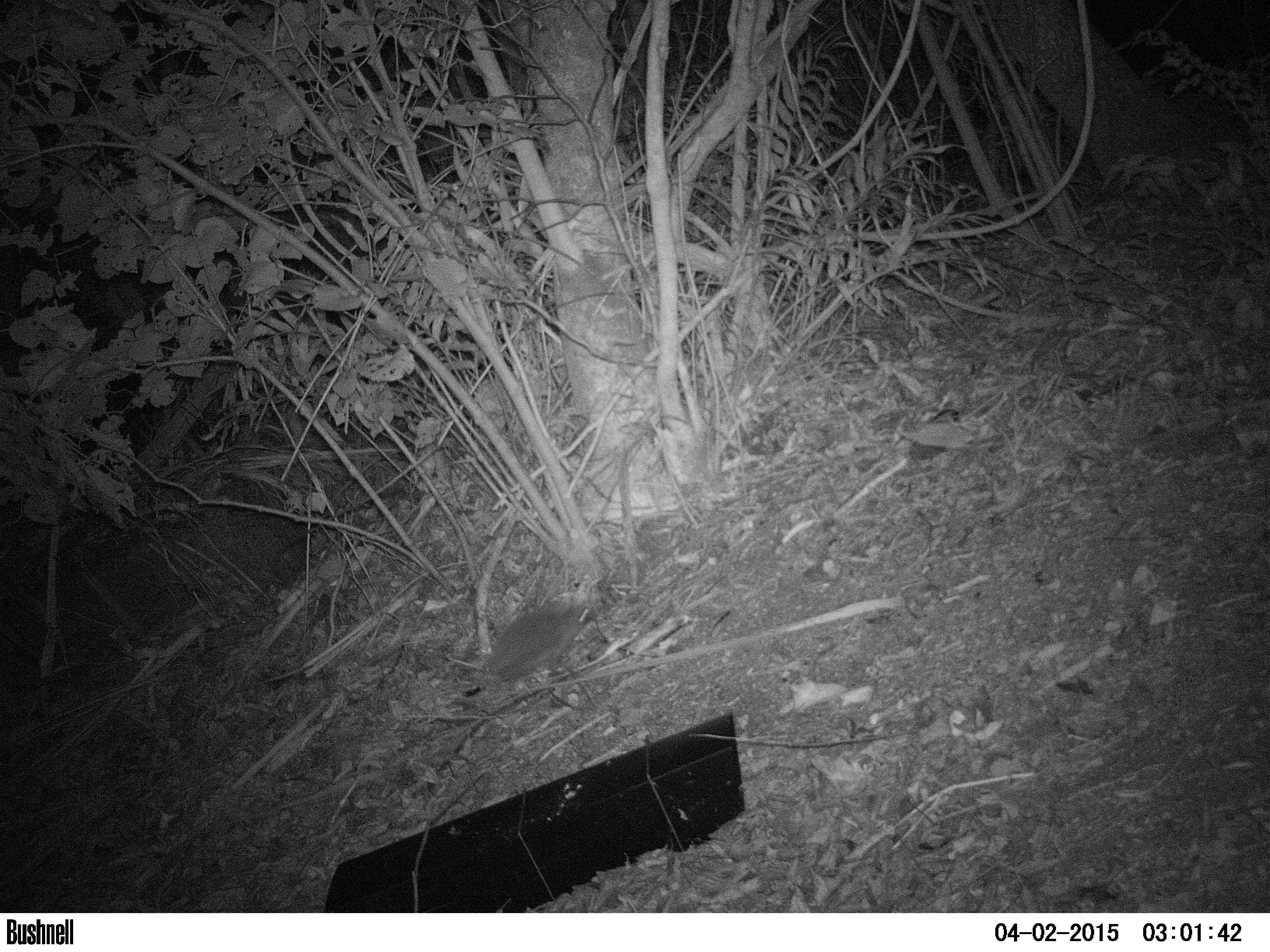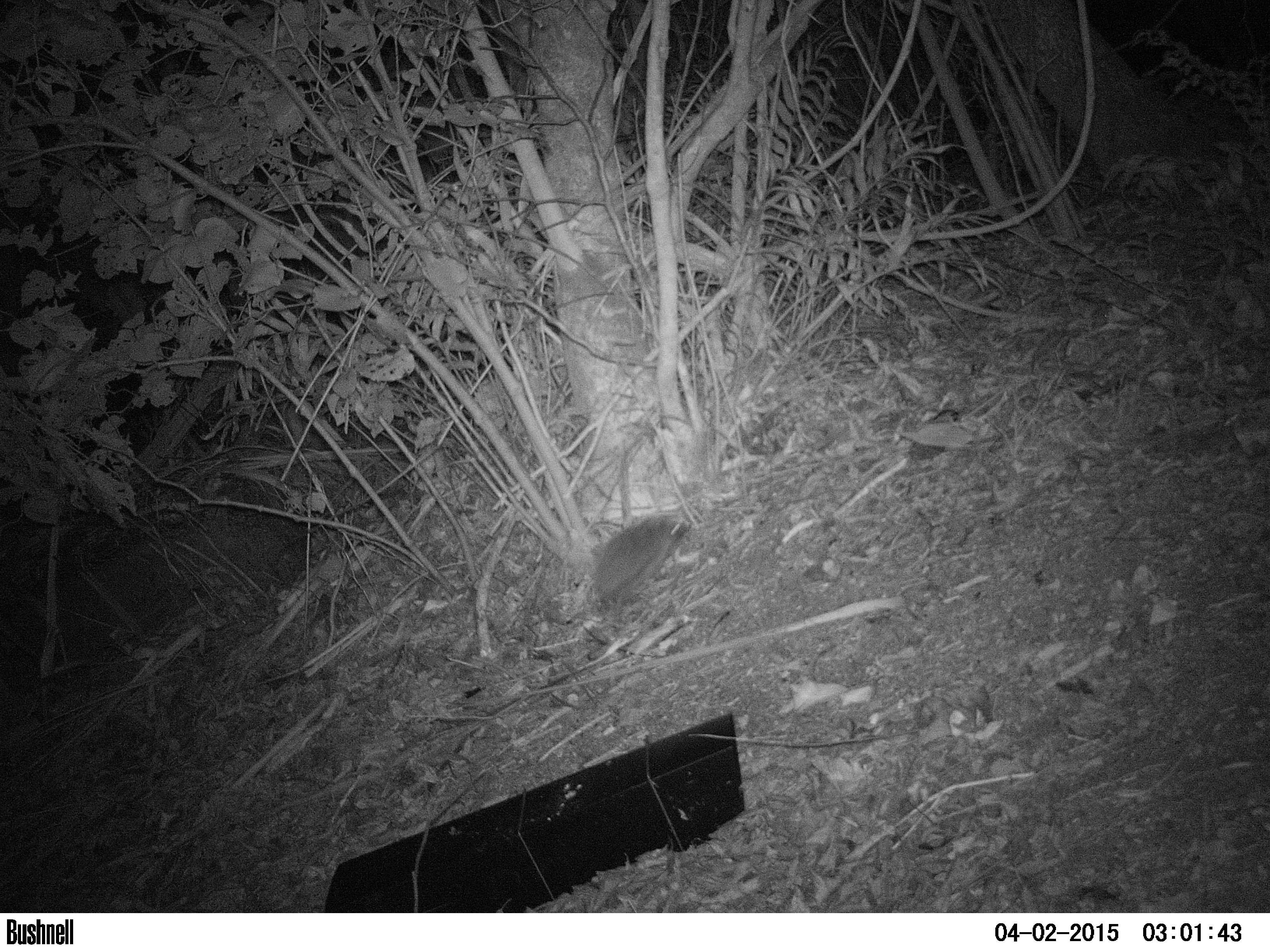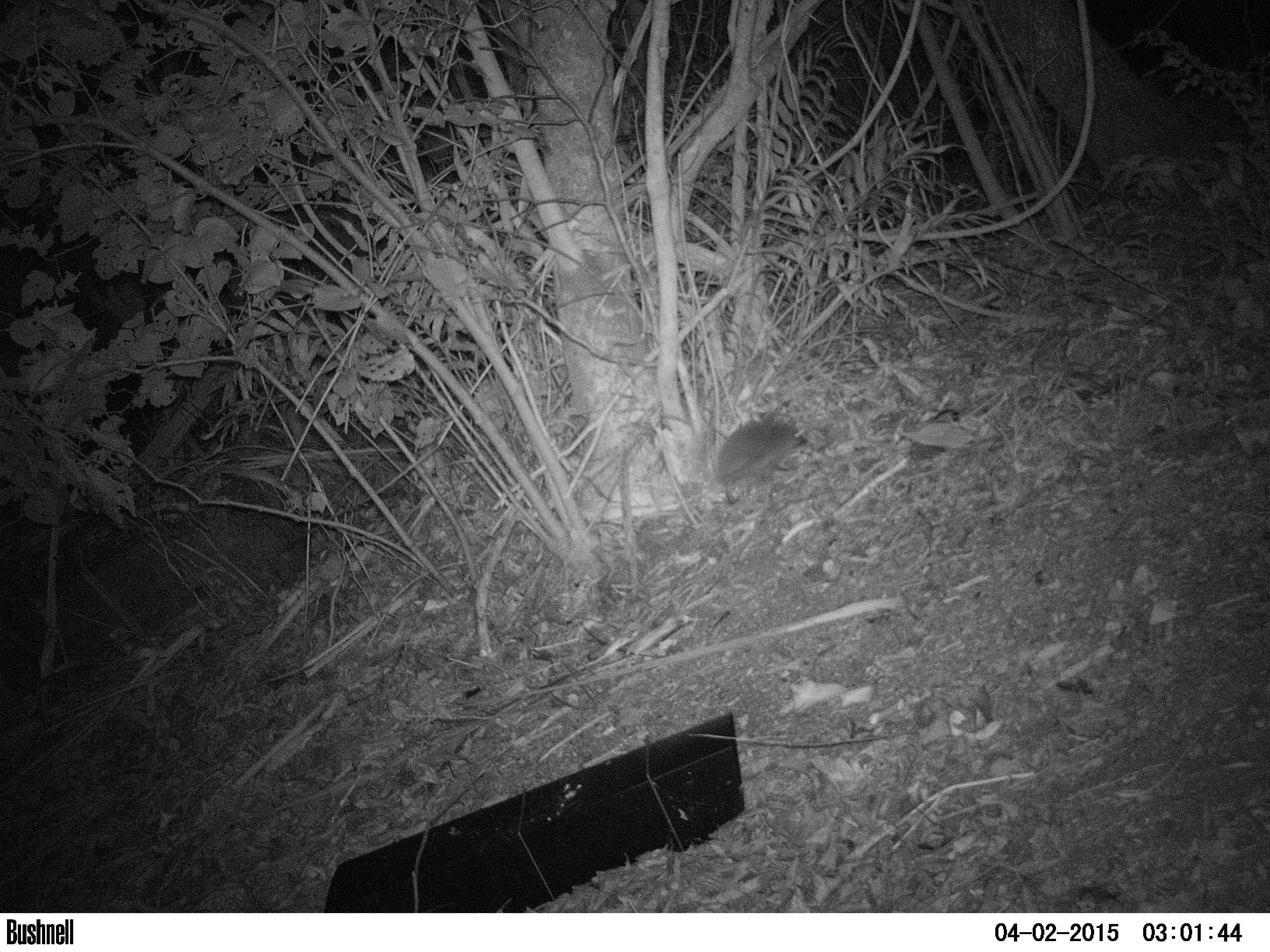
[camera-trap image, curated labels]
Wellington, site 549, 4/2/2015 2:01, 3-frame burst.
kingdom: Animalia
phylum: Chordata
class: Mammalia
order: Eulipotyphla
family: Erinaceidae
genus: Erinaceus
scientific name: Erinaceus europaeus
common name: hedgehog